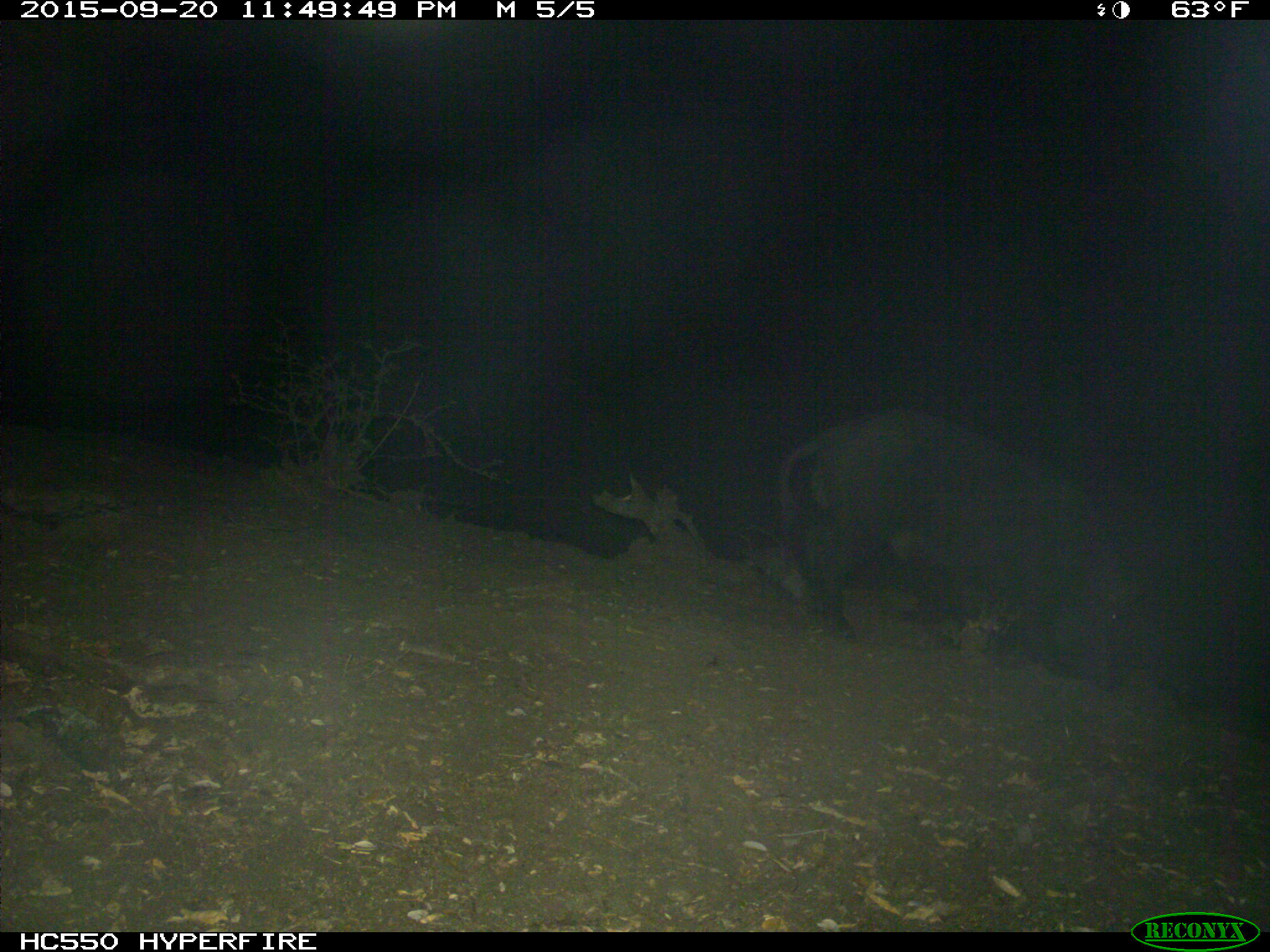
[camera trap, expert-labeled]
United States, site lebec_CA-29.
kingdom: Animalia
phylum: Chordata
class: Mammalia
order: Artiodactyla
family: Suidae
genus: Sus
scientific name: Sus scrofa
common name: wild boar